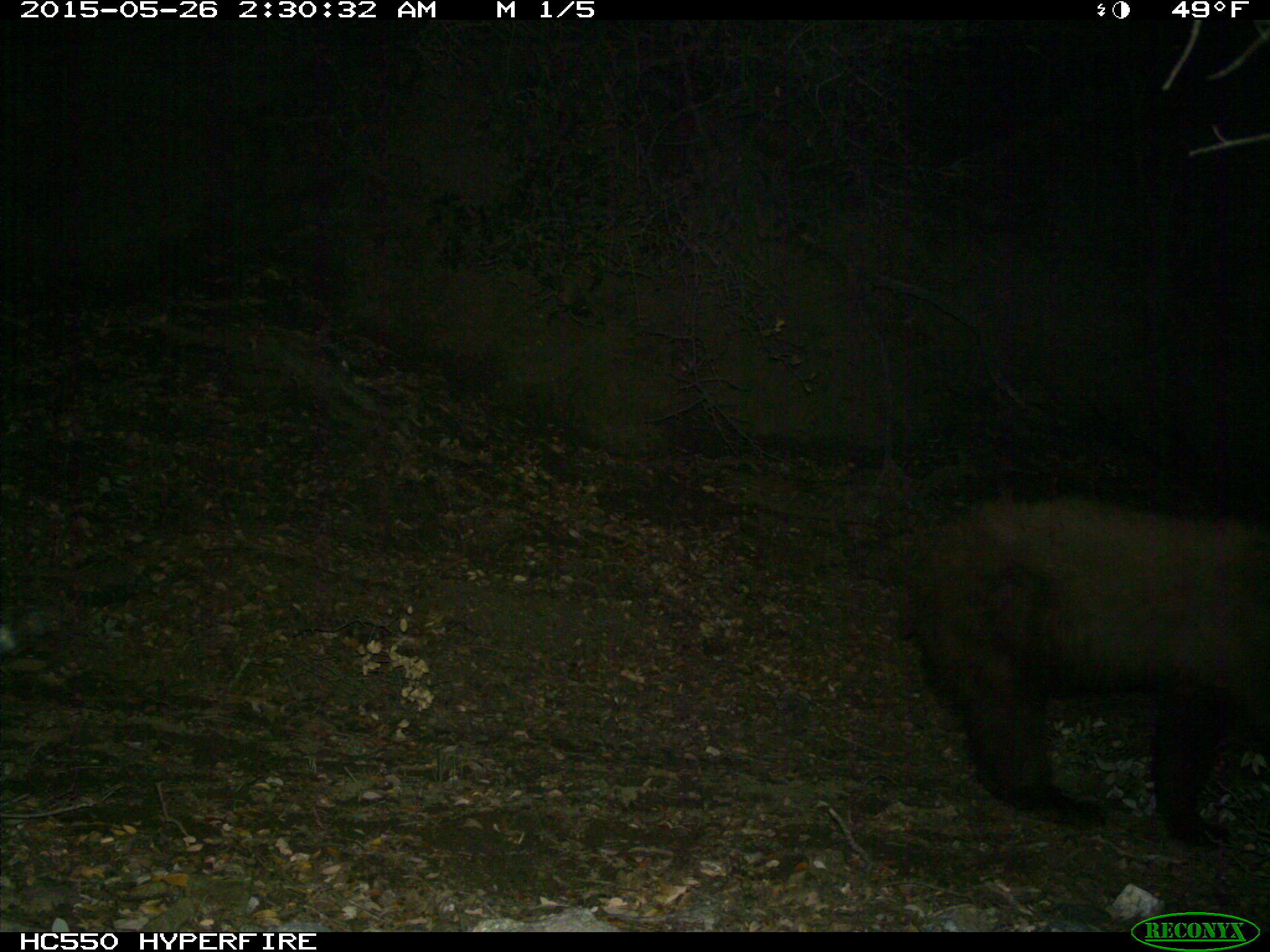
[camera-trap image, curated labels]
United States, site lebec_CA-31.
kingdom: Animalia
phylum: Chordata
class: Mammalia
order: Carnivora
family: Ursidae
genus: Ursus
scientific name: Ursus americanus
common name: american black bear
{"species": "Ursus americanus (american black bear)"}